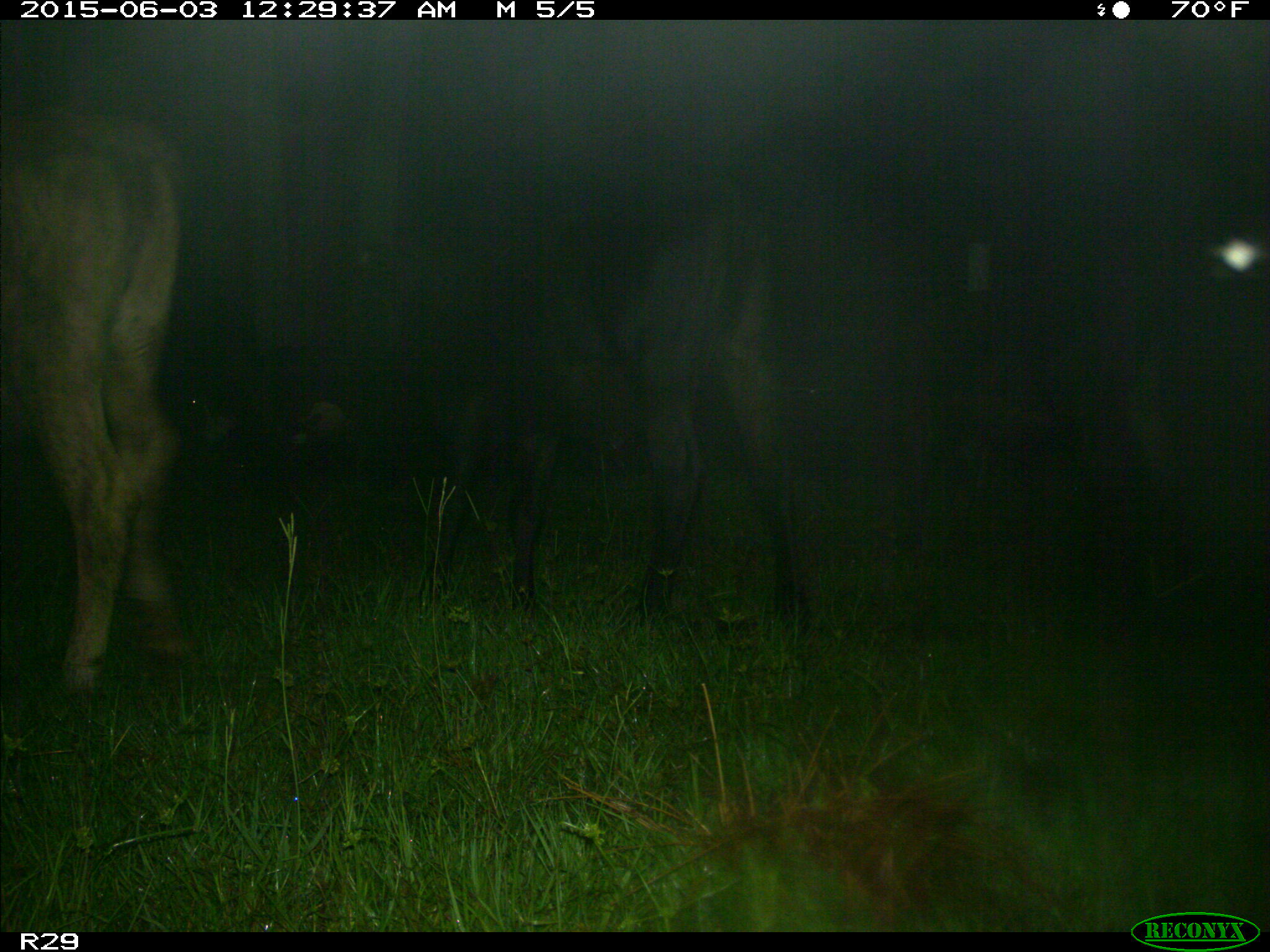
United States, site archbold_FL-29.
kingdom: Animalia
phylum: Chordata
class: Mammalia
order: Artiodactyla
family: Bovidae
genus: Bos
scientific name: Bos taurus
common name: domestic cow